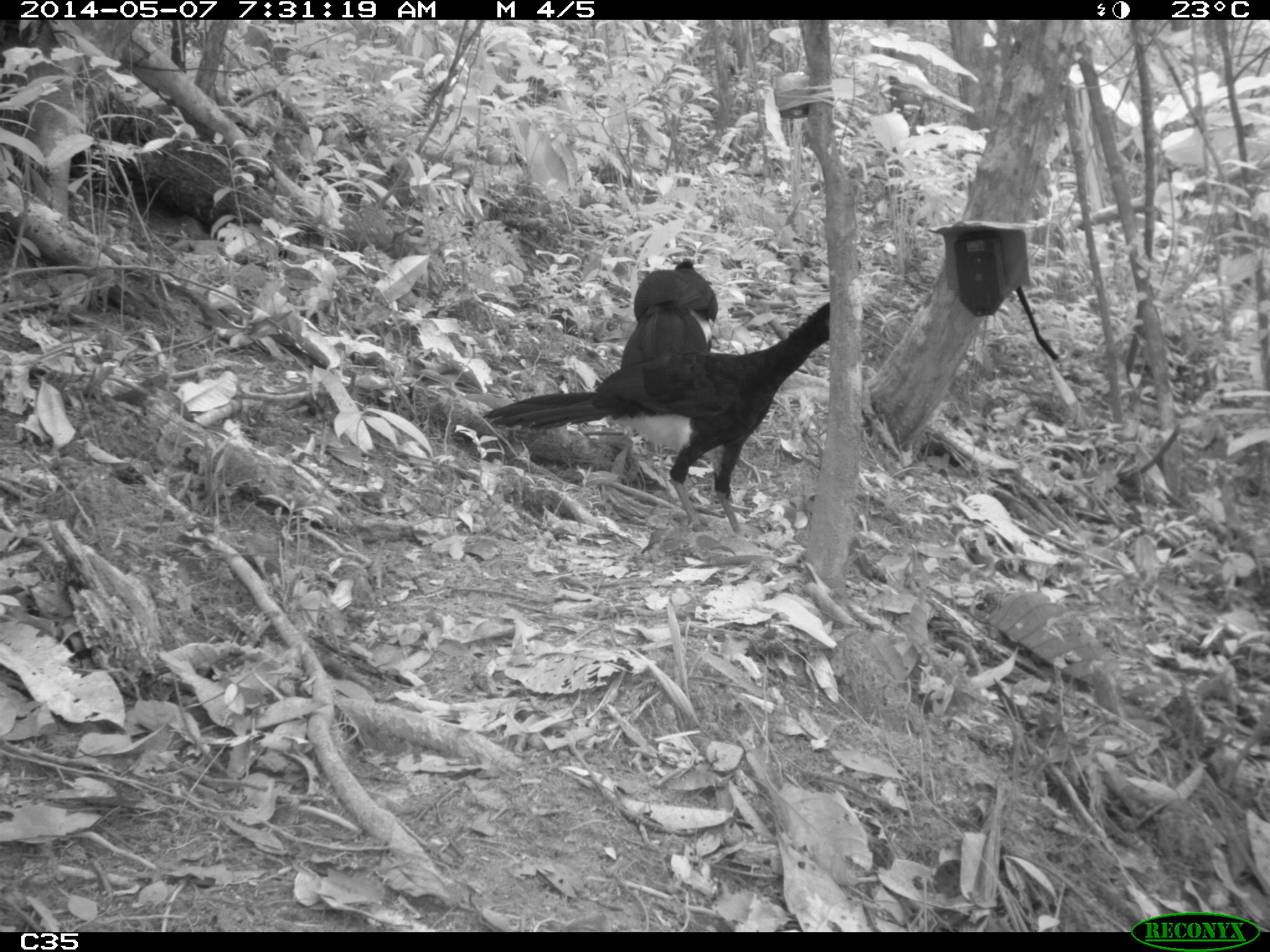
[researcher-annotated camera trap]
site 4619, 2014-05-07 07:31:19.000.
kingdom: Animalia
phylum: Chordata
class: Aves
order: Galliformes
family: Cracidae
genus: Crax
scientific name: Crax alector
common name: black curassow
Crax alector (black curassow), count 1, age adult.